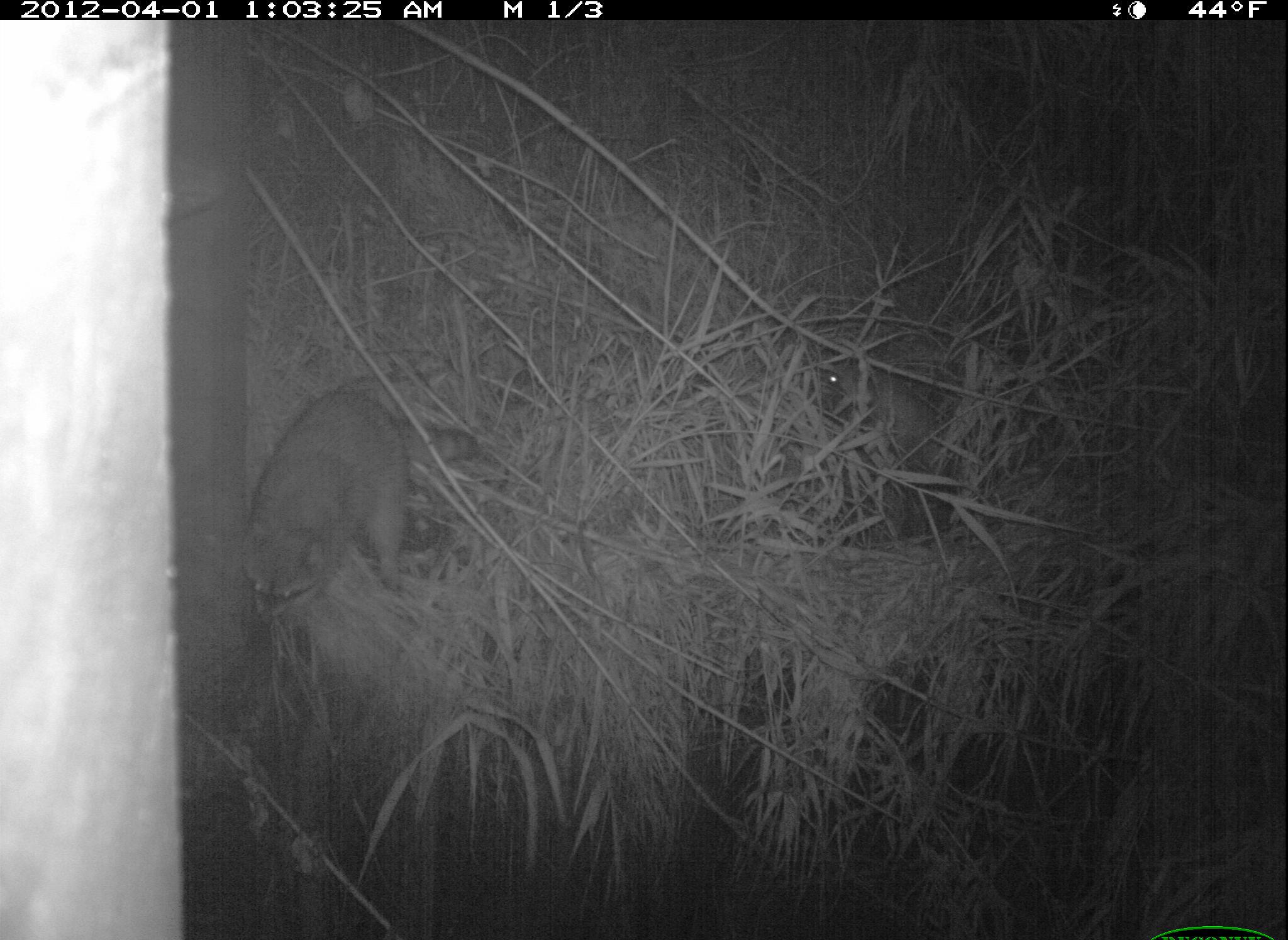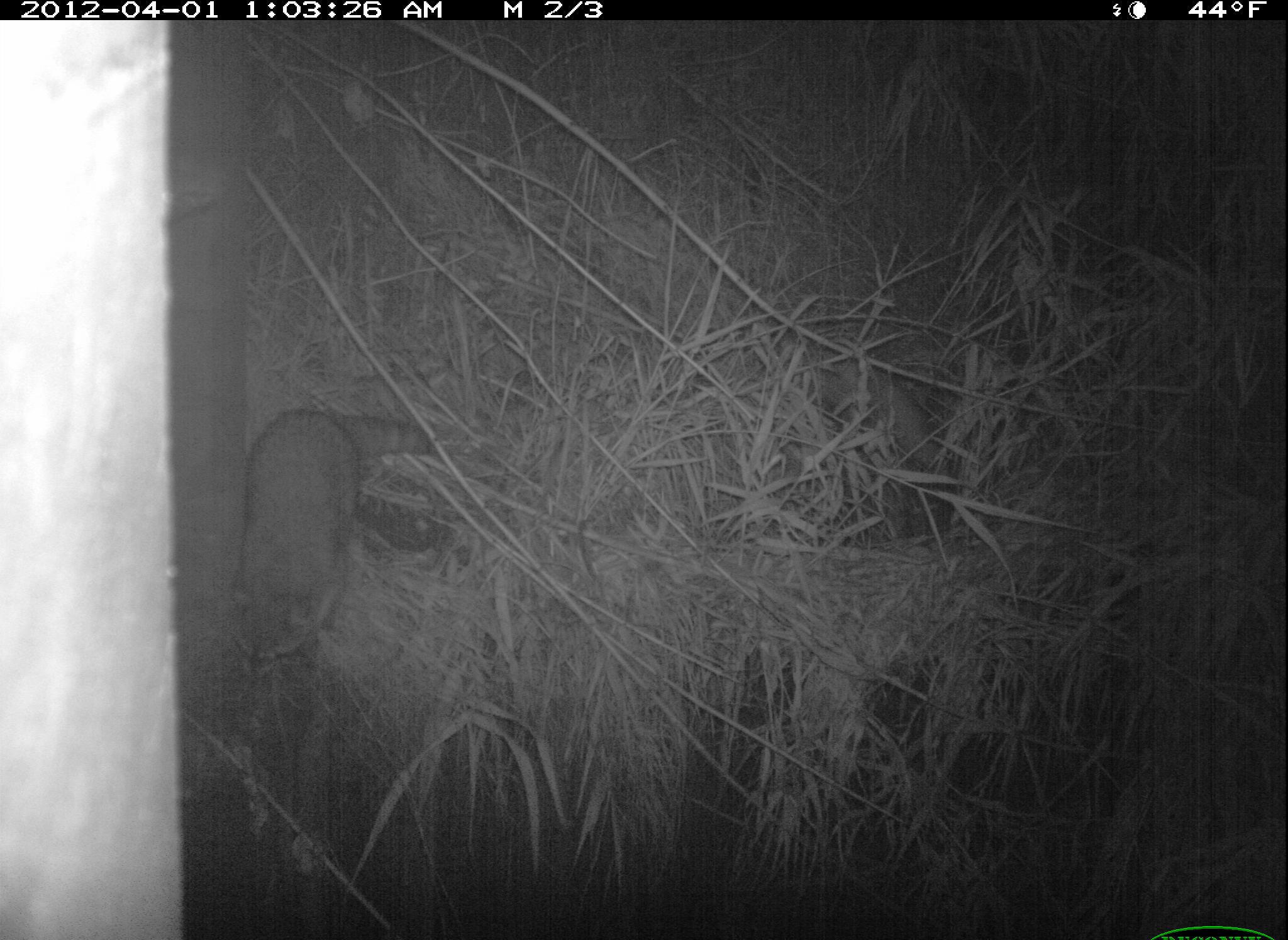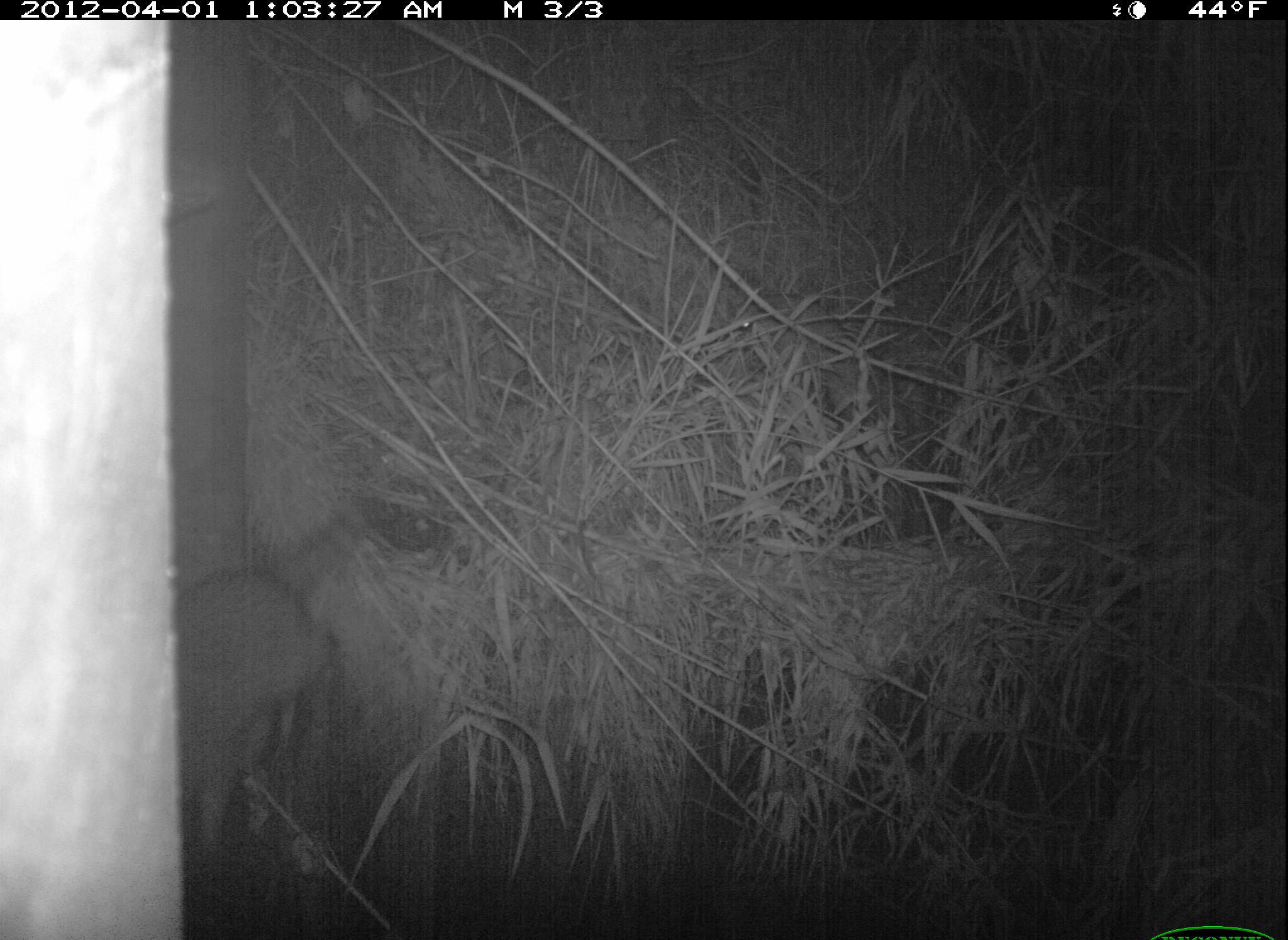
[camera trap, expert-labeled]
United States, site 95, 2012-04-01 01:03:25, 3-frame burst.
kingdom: Animalia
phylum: Chordata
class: Mammalia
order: Carnivora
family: Procyonidae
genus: Procyon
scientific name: Procyon lotor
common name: raccoon